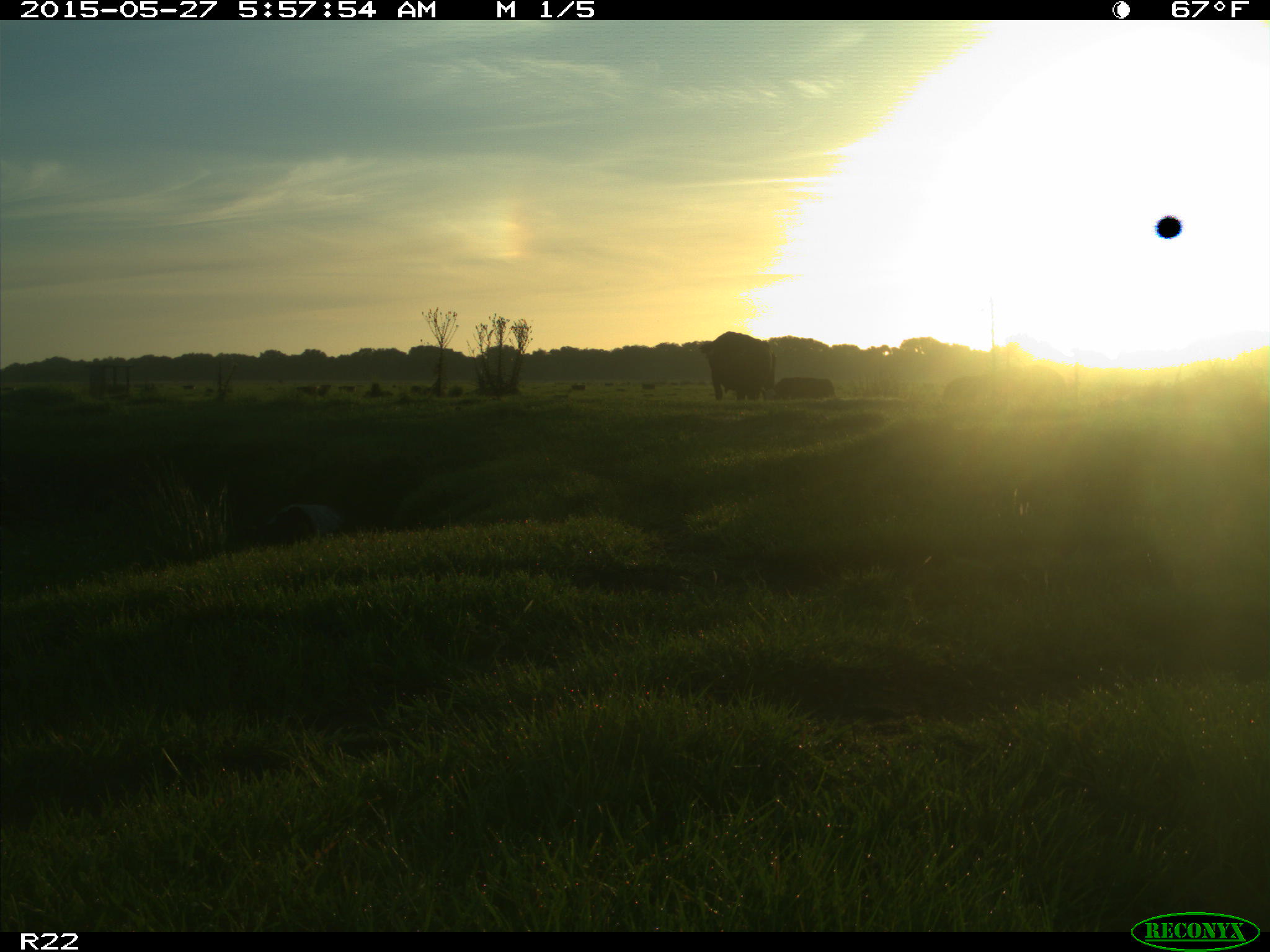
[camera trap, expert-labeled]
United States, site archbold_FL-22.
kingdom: Animalia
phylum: Chordata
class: Mammalia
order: Artiodactyla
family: Bovidae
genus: Bos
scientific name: Bos taurus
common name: domestic cow